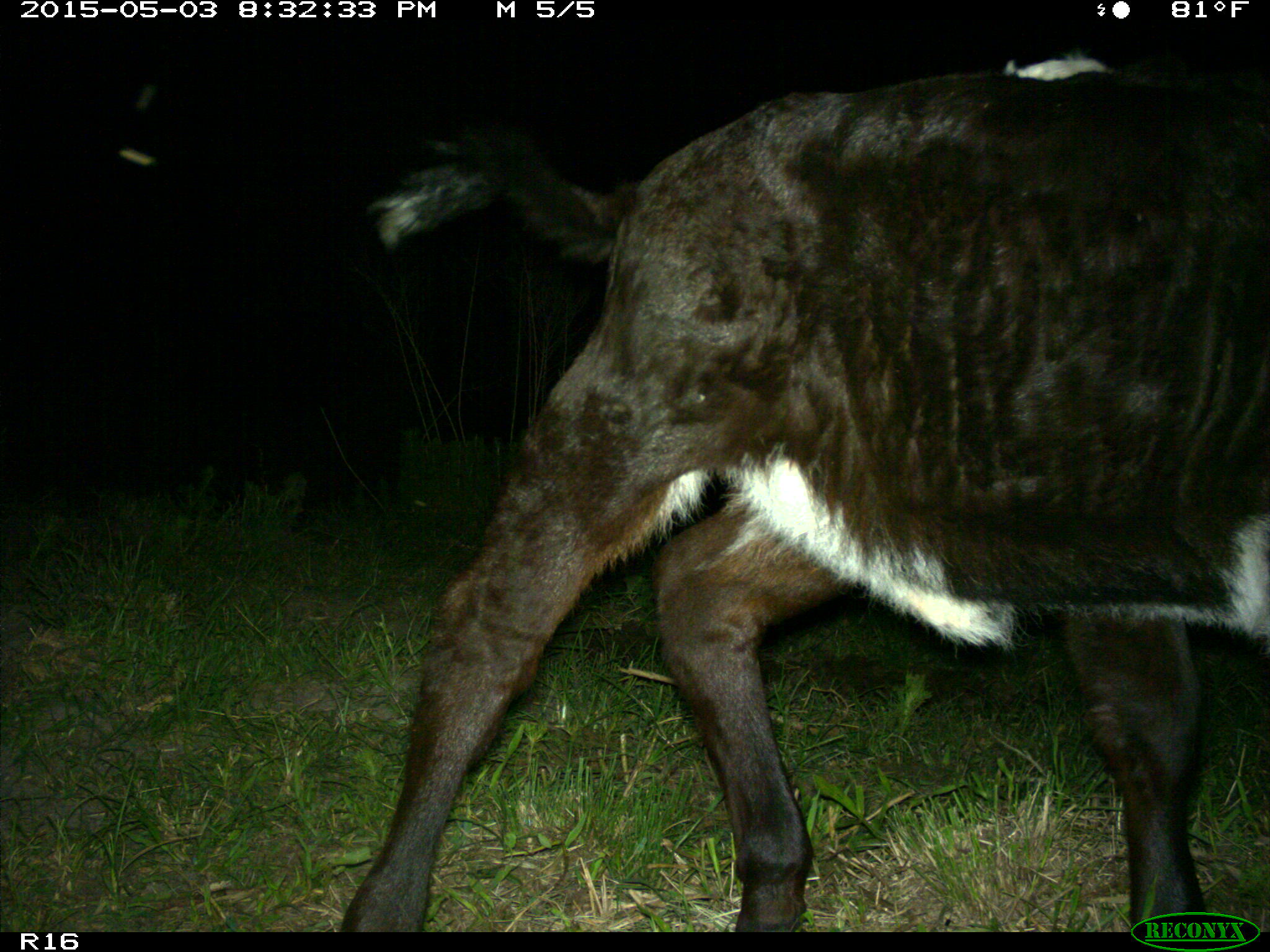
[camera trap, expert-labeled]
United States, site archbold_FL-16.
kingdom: Animalia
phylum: Chordata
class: Mammalia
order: Artiodactyla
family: Bovidae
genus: Bos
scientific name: Bos taurus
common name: domestic cow